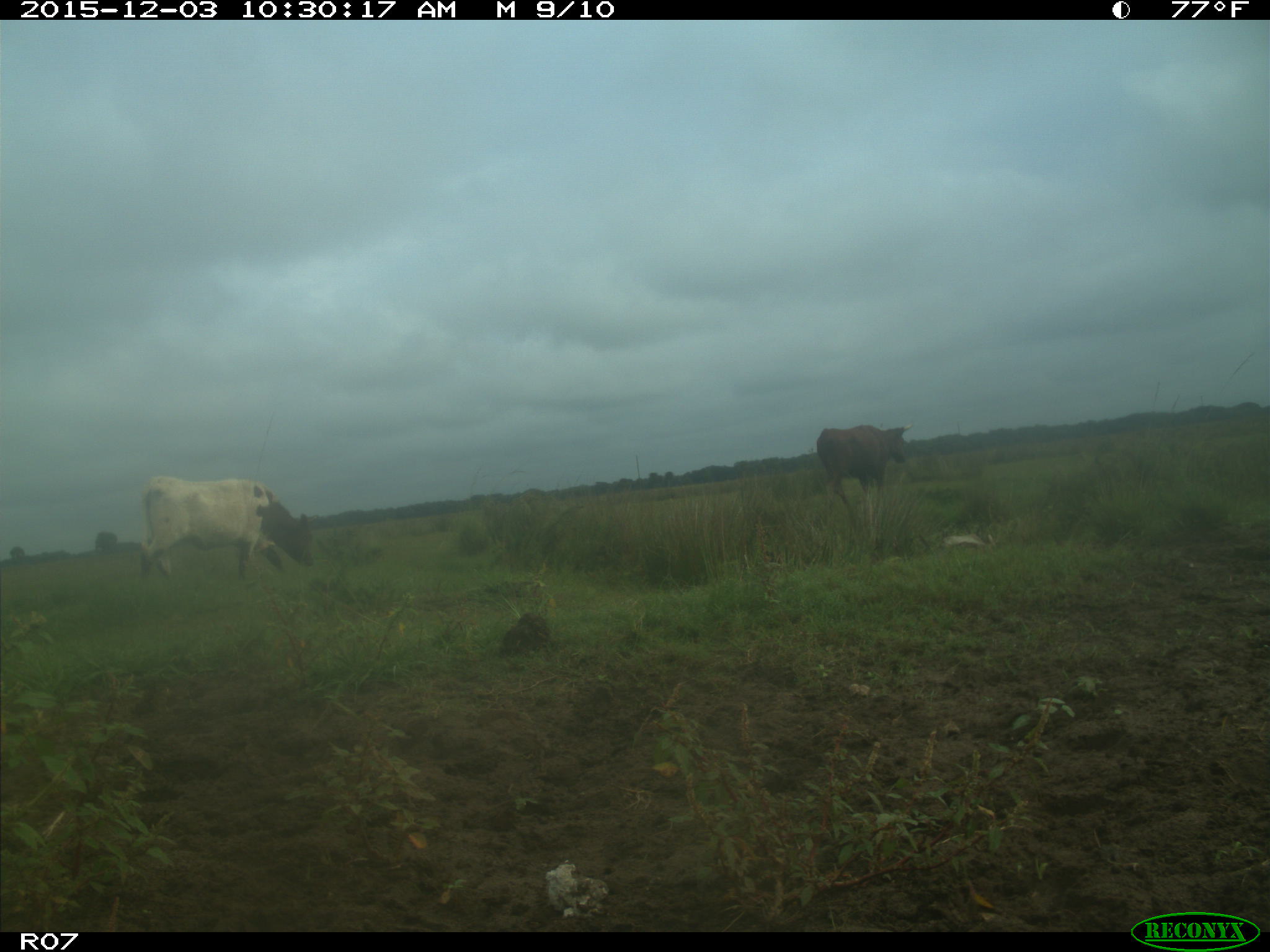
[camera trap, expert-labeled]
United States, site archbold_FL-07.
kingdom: Animalia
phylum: Chordata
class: Mammalia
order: Artiodactyla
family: Bovidae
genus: Bos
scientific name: Bos taurus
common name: domestic cow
Bos taurus (domestic cow).